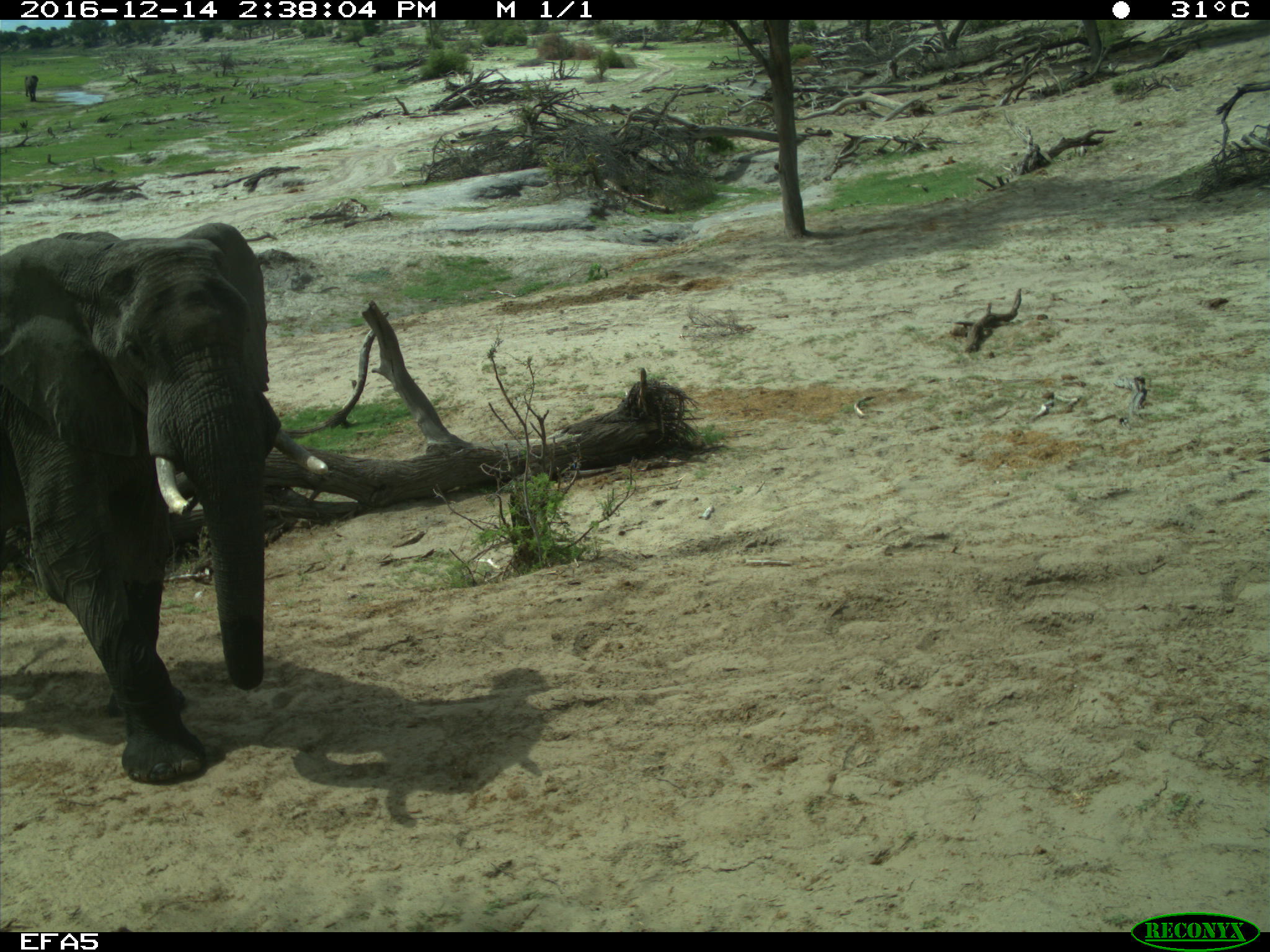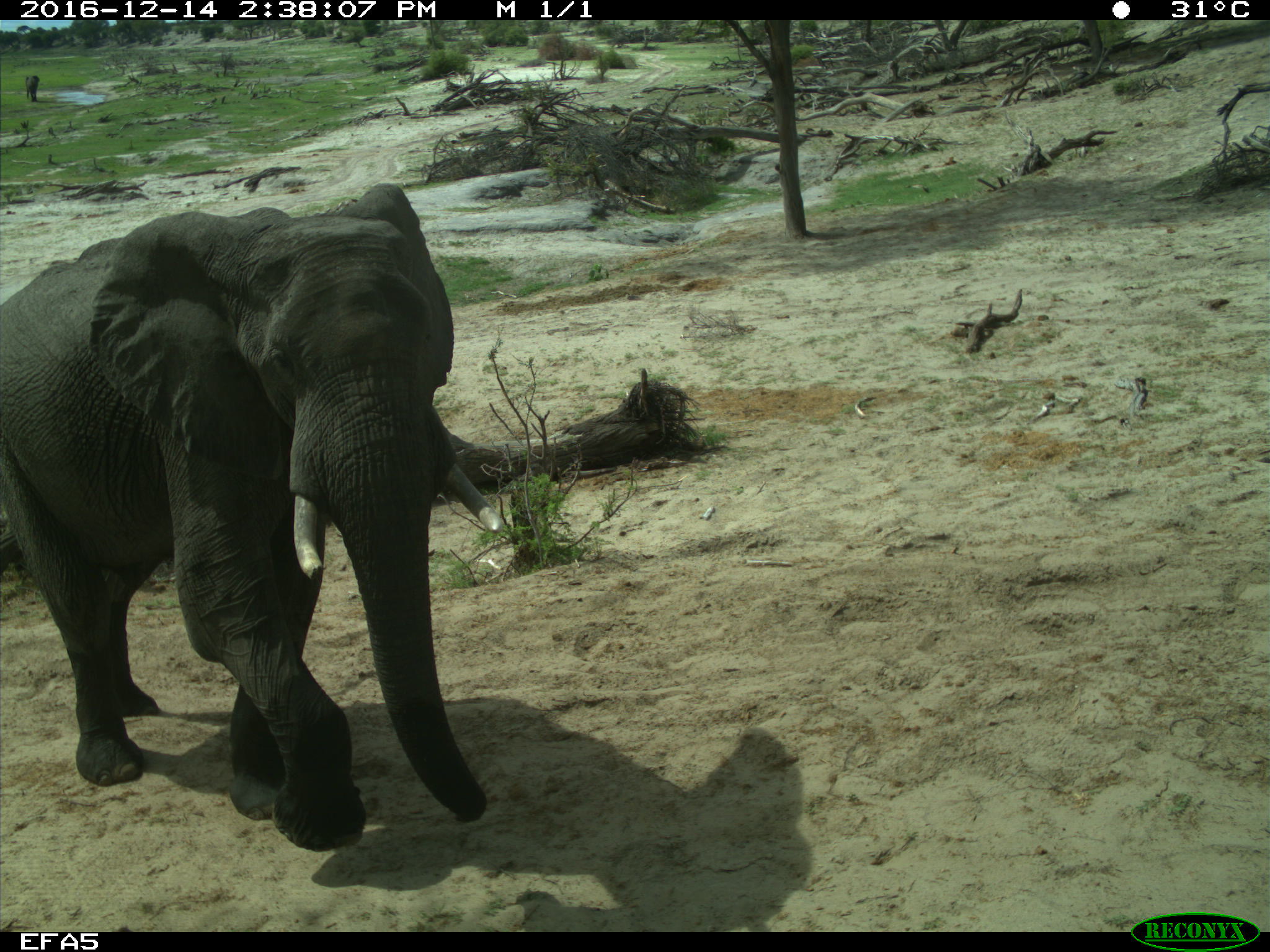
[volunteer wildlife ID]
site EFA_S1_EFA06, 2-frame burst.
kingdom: Animalia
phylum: Chordata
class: Mammalia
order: Proboscidea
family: Elephantidae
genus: Loxodonta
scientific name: Loxodonta africana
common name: african bush elephant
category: elephant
Elephant (african bush elephant) (Loxodonta africana), count 1. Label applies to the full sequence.